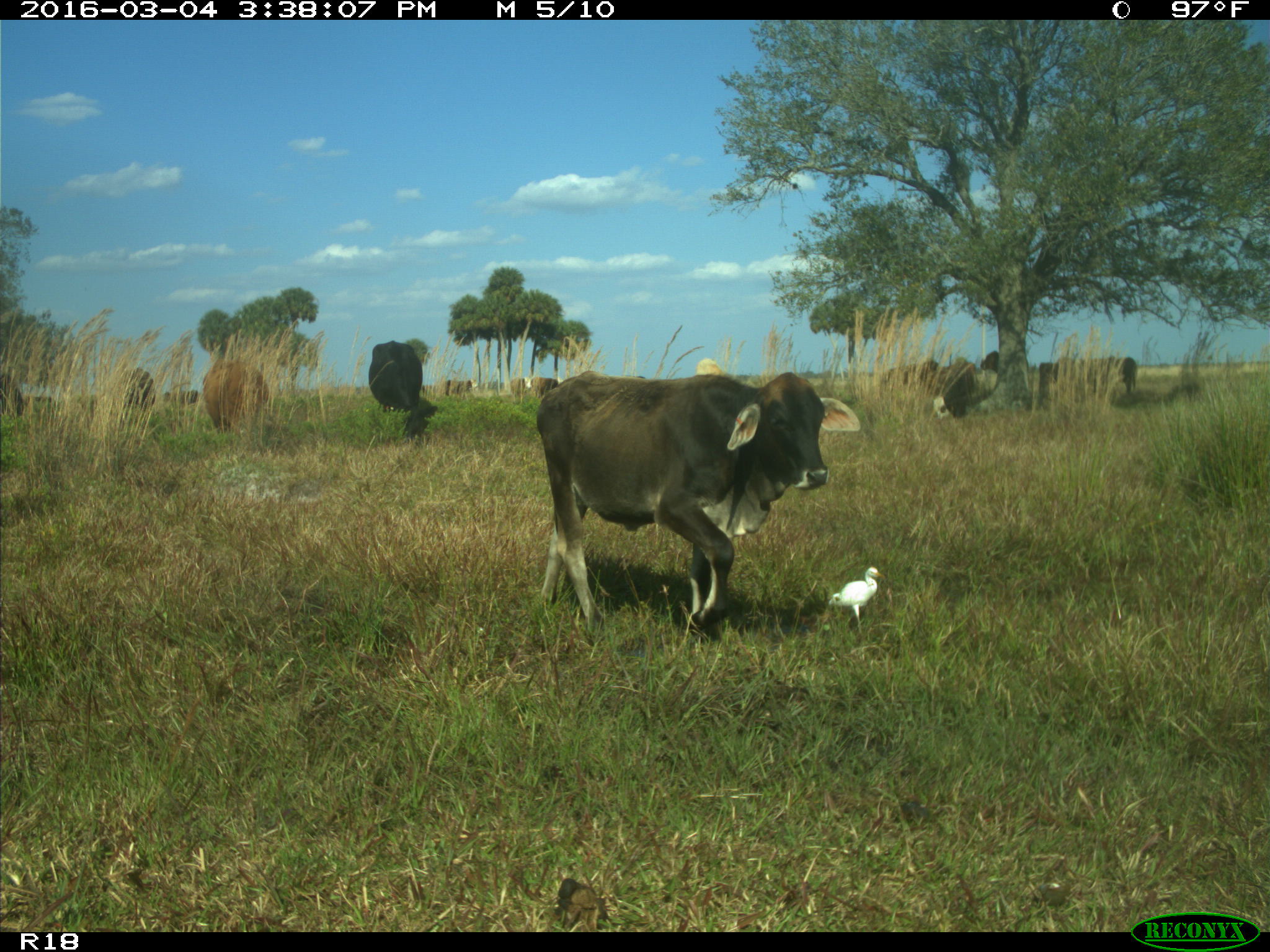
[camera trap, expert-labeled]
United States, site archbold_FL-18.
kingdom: Animalia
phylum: Chordata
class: Mammalia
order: Artiodactyla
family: Bovidae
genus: Bos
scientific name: Bos taurus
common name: domestic cow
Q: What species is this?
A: Bos taurus (domestic cow).